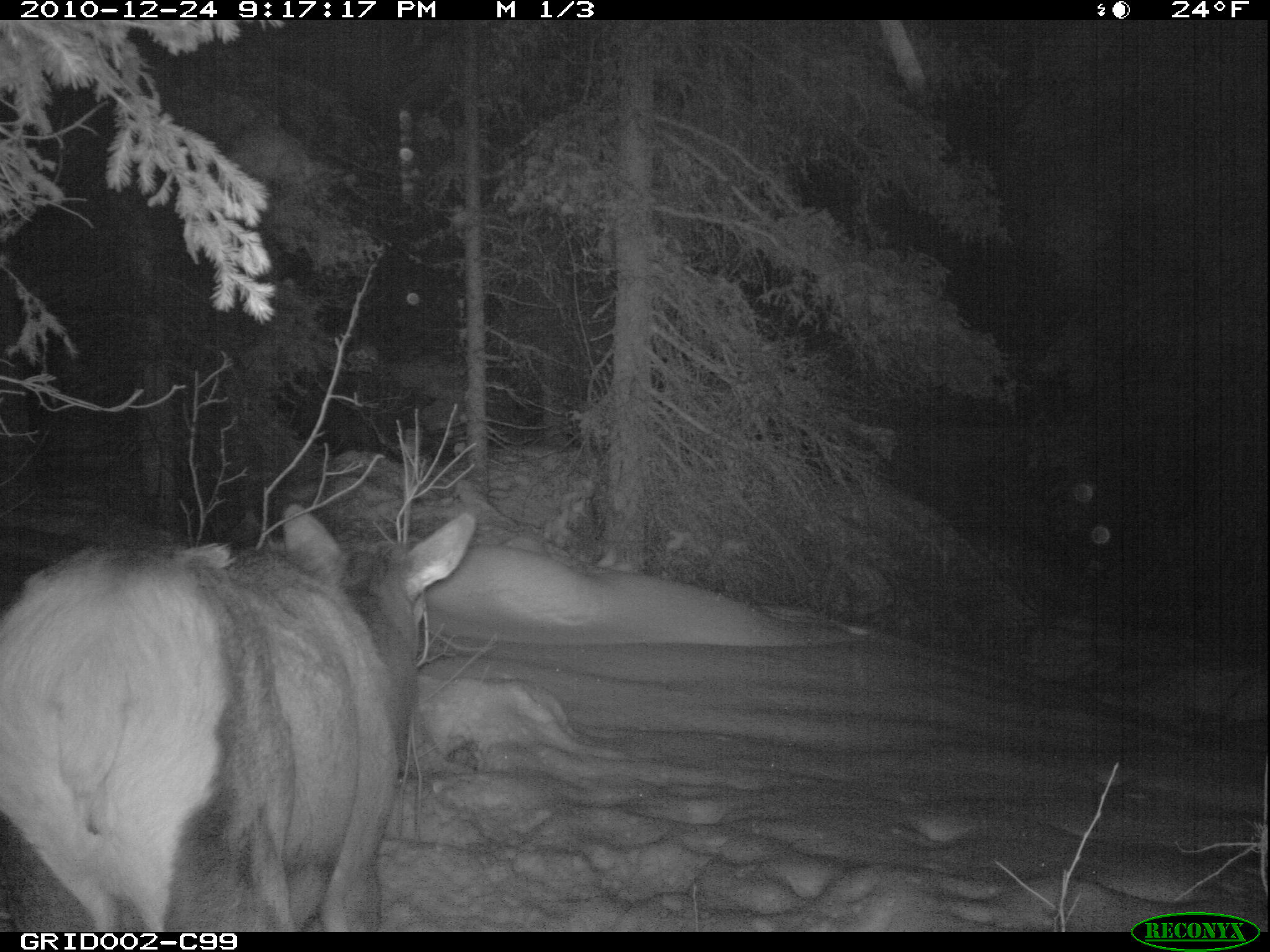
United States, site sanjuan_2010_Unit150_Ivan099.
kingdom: Animalia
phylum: Chordata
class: Mammalia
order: Artiodactyla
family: Cervidae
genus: Cervus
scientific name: Cervus elaphus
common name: red deer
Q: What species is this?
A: Cervus elaphus (red deer).